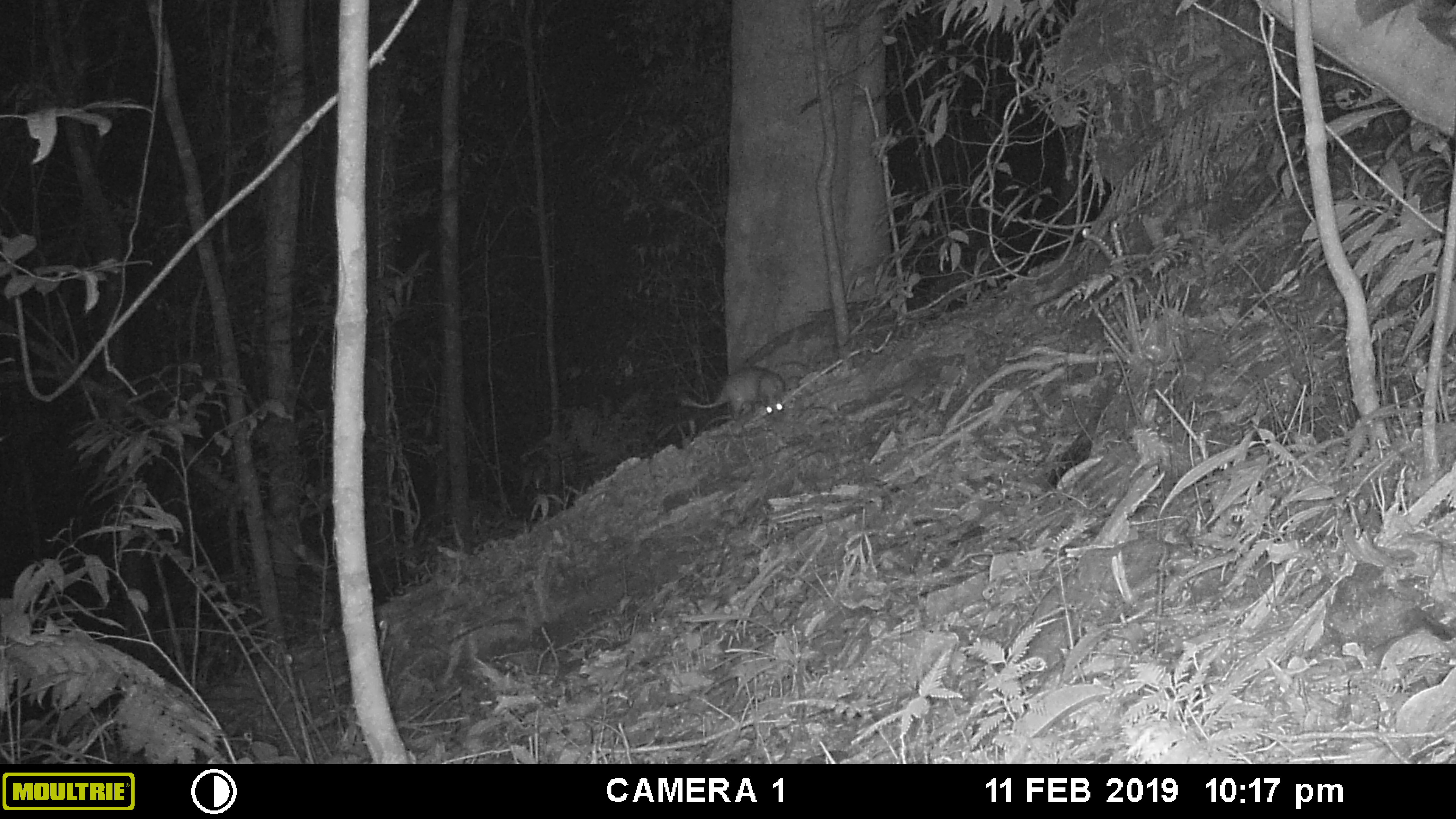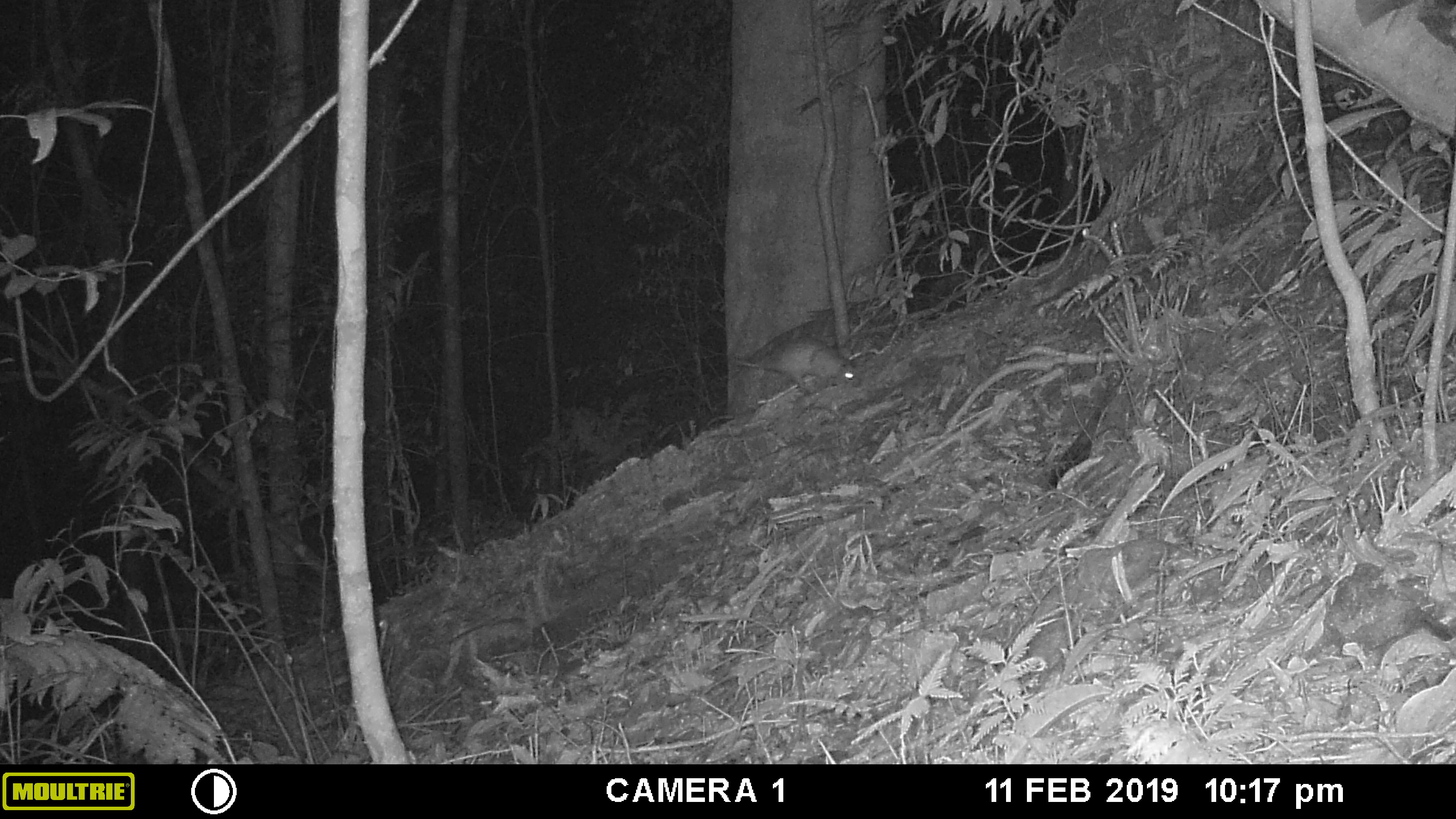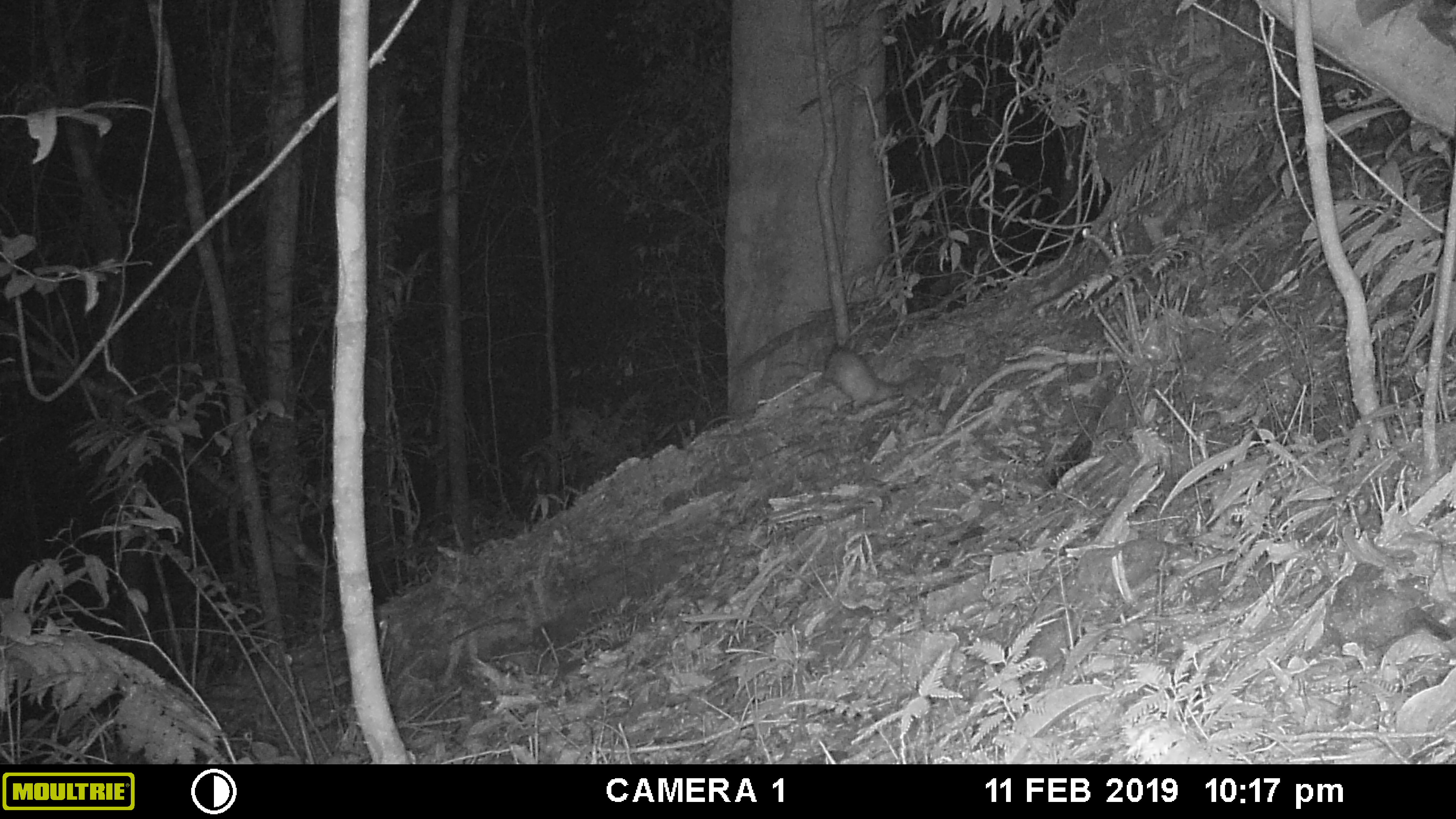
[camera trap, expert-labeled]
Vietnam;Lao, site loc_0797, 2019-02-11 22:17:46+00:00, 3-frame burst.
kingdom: Animalia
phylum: Chordata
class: Mammalia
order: Rodentia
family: Hystricidae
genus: Atherurus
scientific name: Atherurus macrourus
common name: asiatic brush-tailed porcupine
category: asiatic brush tailed porcupine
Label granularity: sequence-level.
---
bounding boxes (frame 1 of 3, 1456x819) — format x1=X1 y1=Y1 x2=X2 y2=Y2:
asiatic brush tailed porcupine: x1=682 y1=366 x2=785 y2=414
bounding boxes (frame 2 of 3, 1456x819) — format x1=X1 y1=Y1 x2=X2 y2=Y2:
asiatic brush tailed porcupine: x1=736 y1=336 x2=857 y2=391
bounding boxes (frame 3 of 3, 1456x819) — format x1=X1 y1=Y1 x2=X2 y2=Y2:
asiatic brush tailed porcupine: x1=773 y1=347 x2=901 y2=414